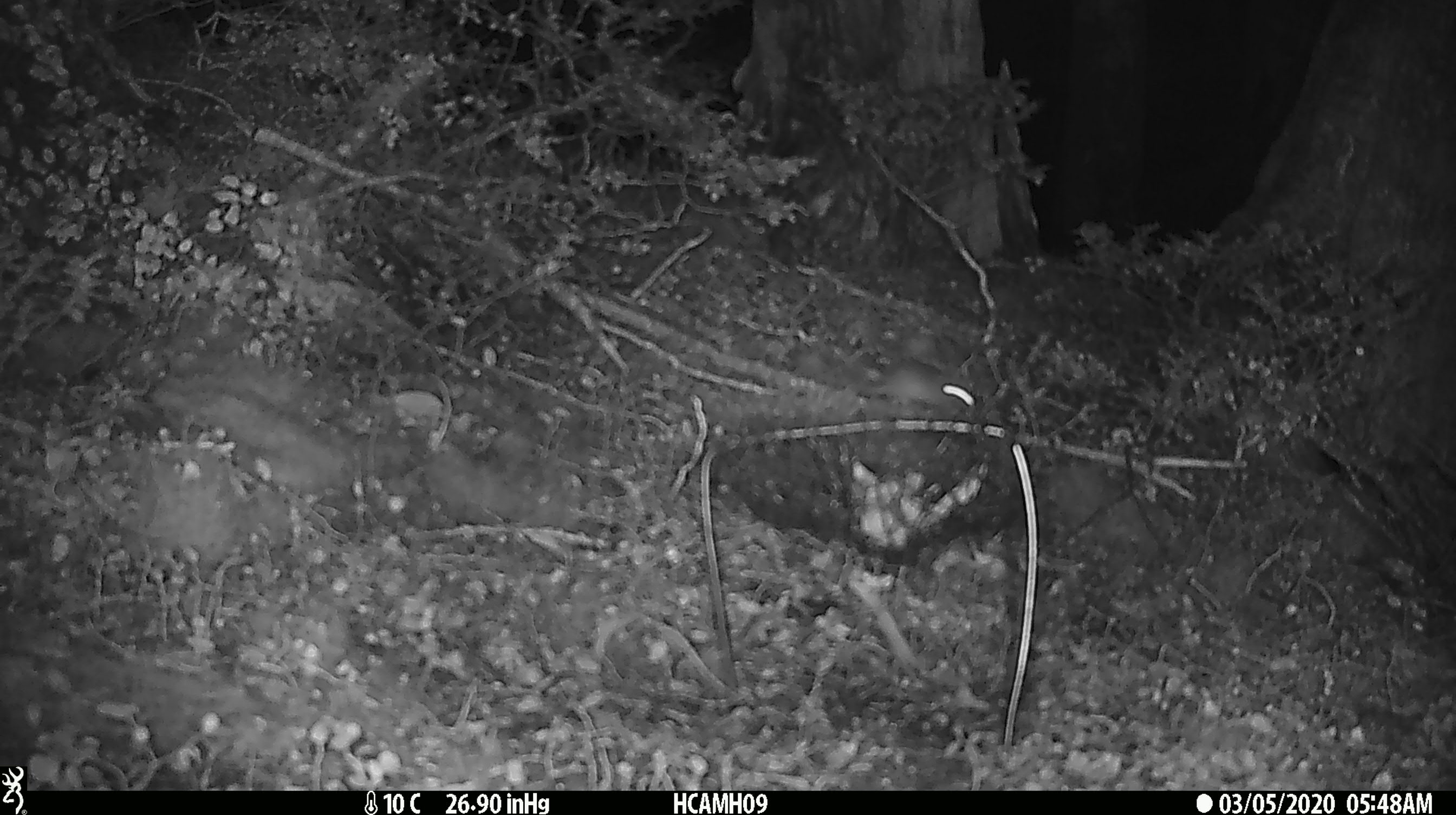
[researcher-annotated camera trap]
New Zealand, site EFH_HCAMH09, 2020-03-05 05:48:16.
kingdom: Animalia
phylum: Chordata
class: Mammalia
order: Rodentia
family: Muridae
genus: Mus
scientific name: Mus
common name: mouse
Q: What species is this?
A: Mouse (Mus).